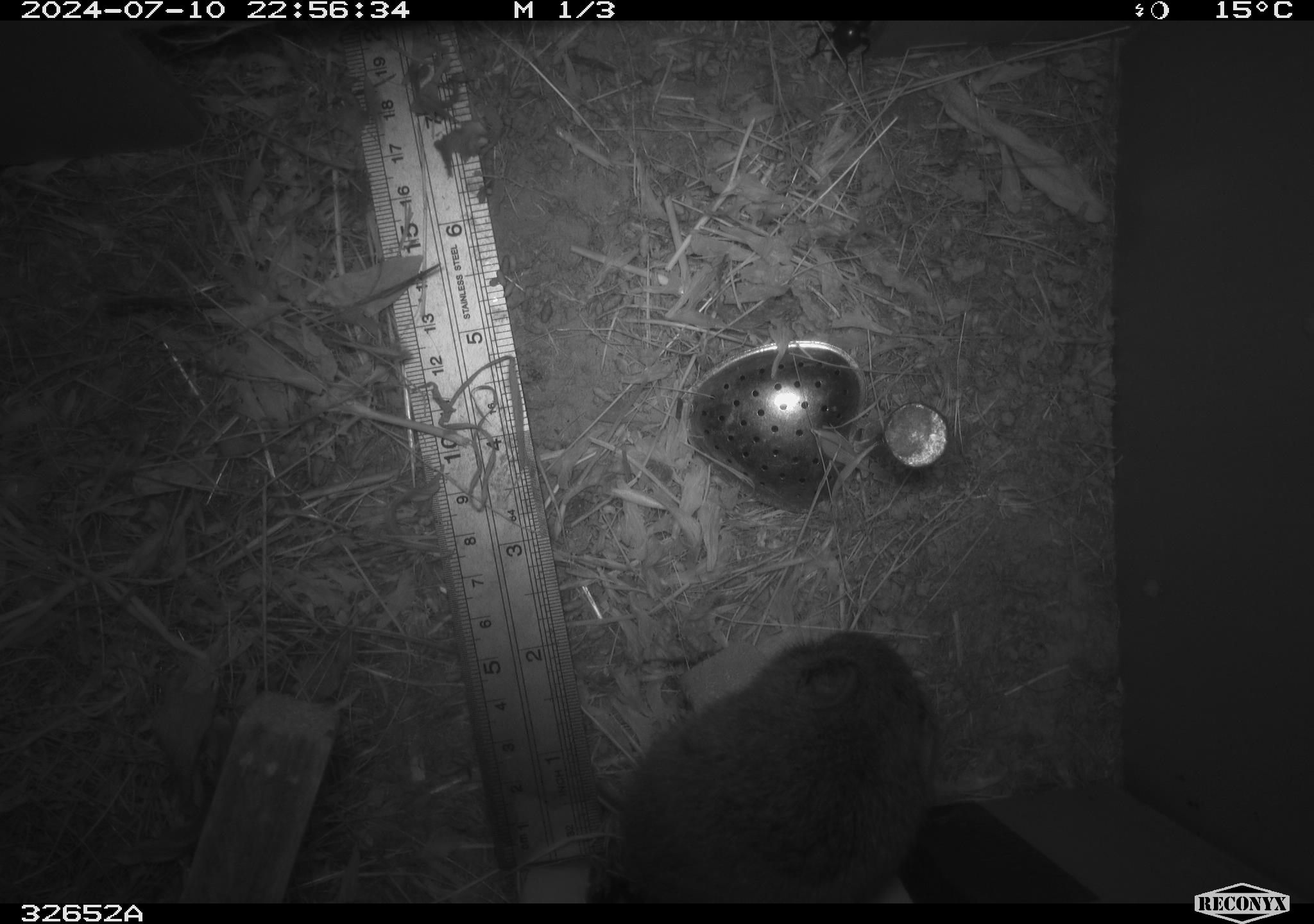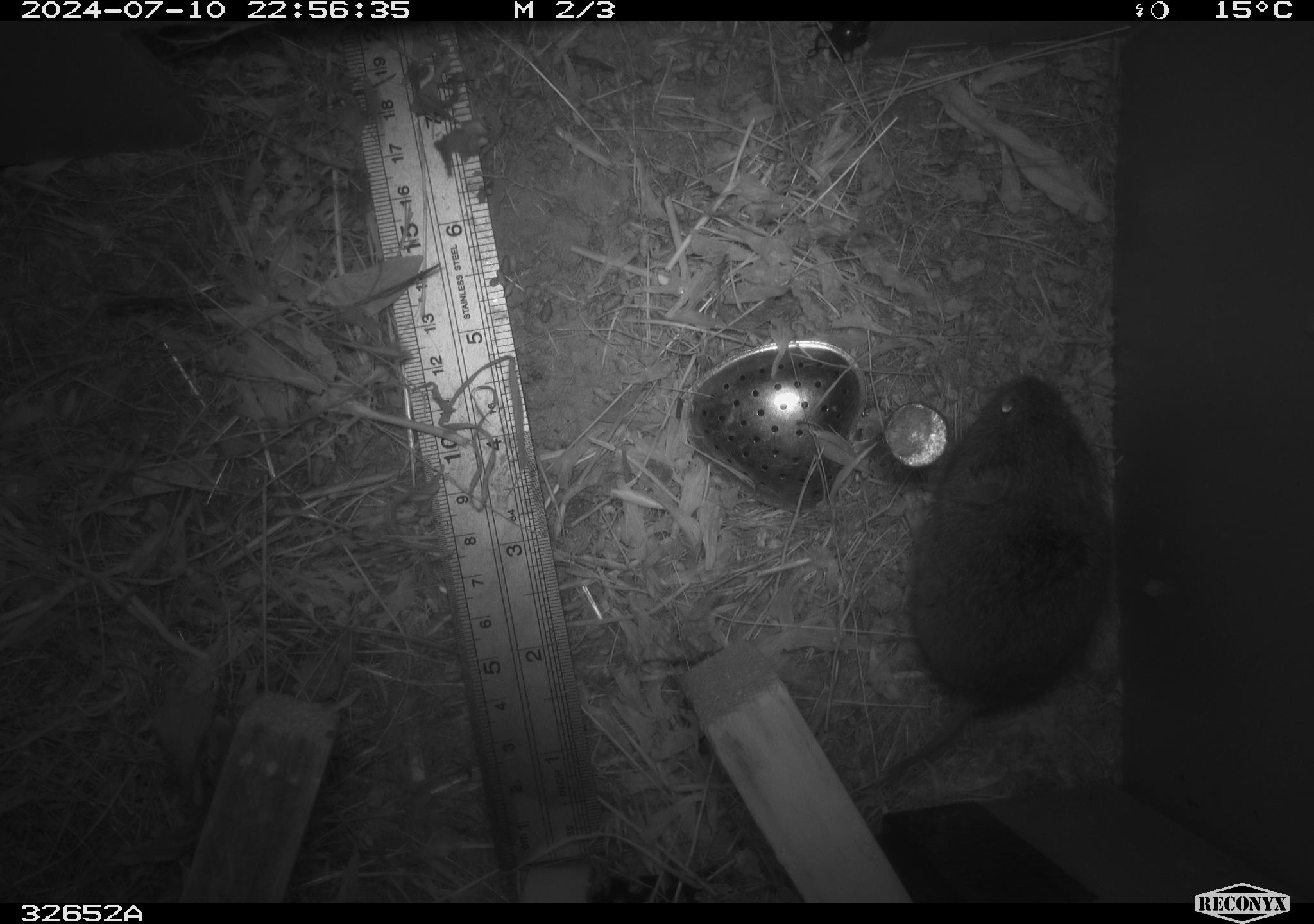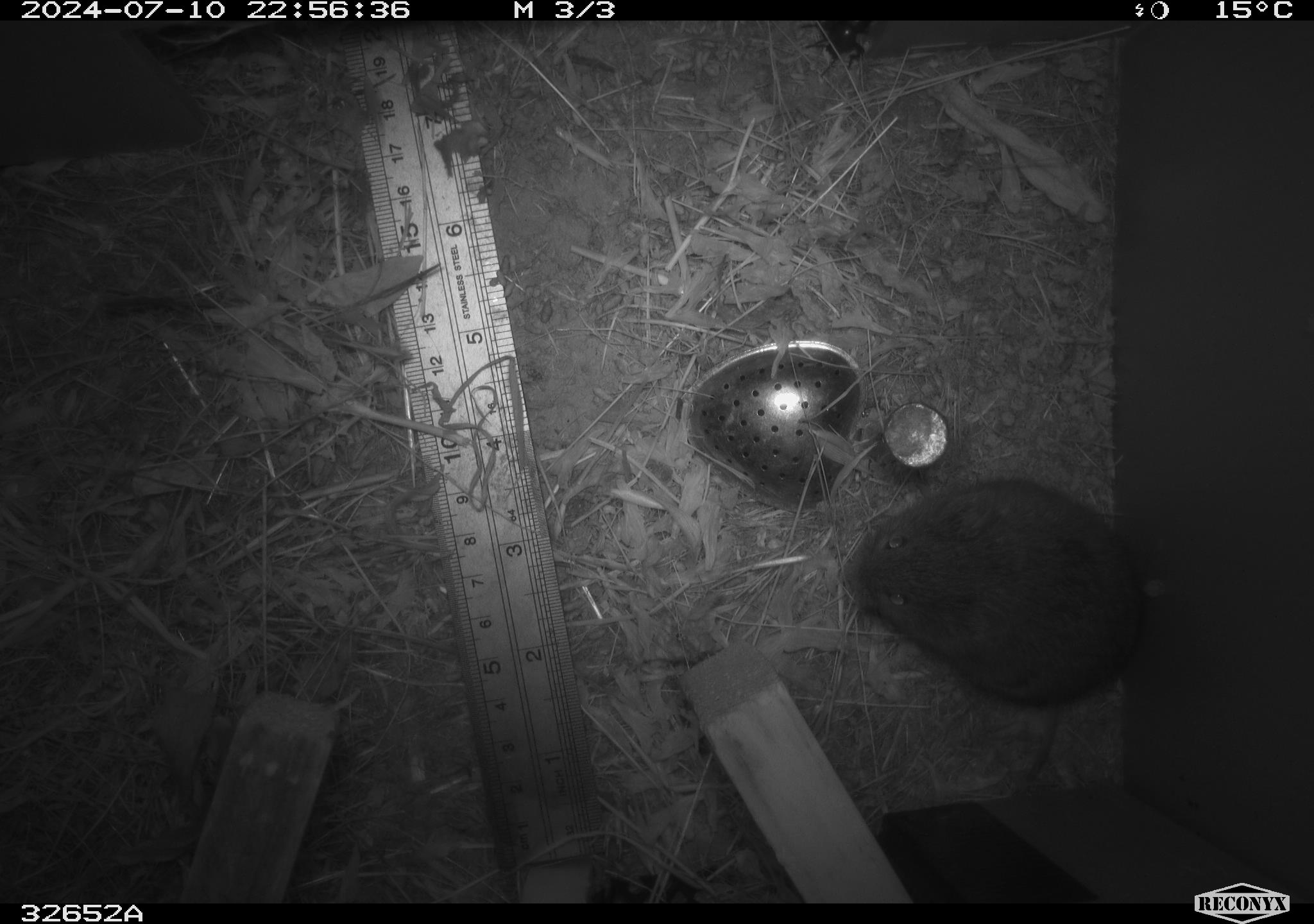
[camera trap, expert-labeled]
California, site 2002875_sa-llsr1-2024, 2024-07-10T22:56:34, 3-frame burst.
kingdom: Animalia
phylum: Chordata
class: Mammalia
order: Rodentia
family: Cricetidae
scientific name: Arvicolinae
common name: voles, lemmings, and muskrats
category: arvicolinae subfamily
Arvicolinae subfamily (voles, lemmings, and muskrats) (Arvicolinae).